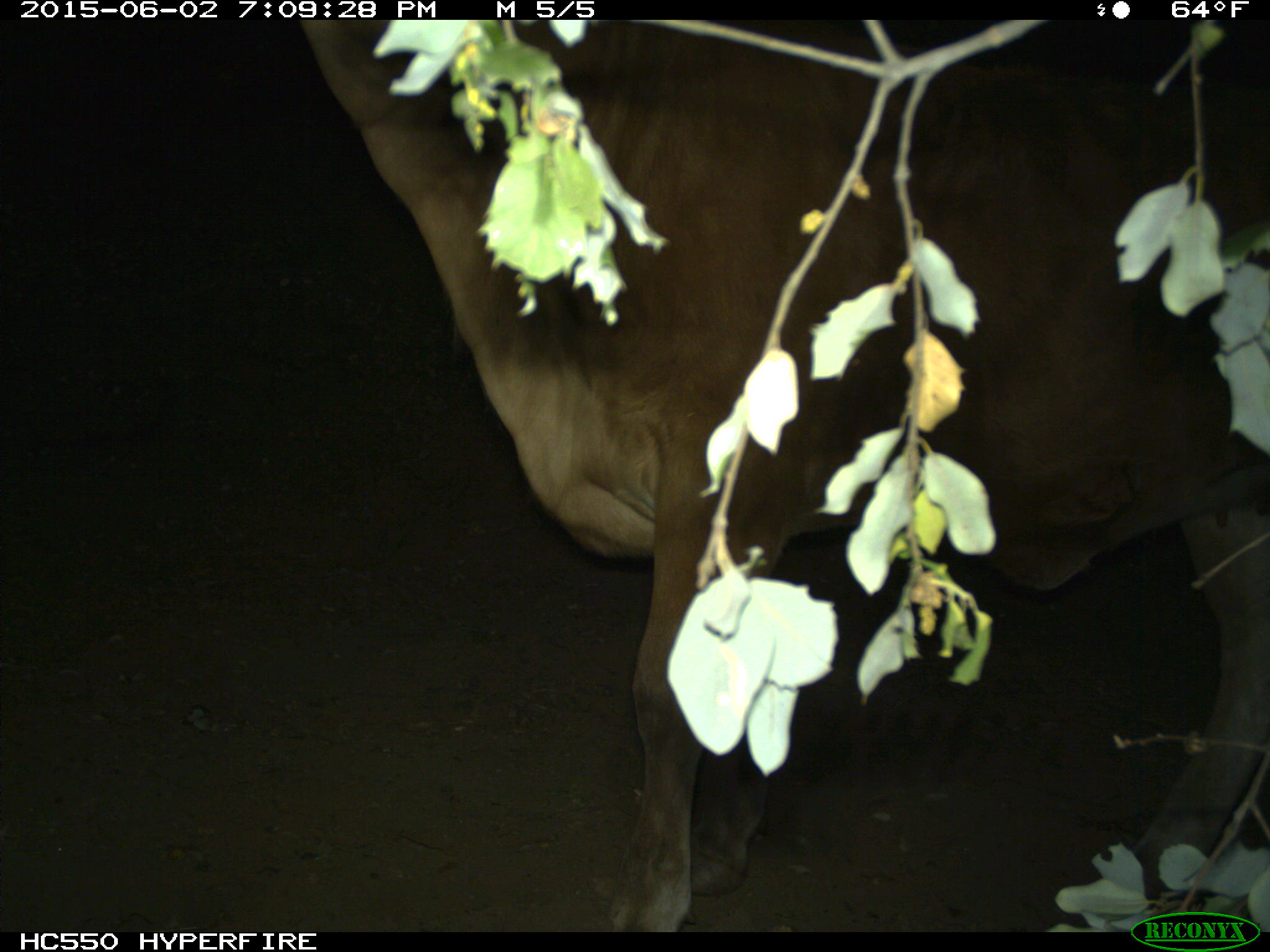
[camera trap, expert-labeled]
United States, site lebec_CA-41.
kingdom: Animalia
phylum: Chordata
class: Mammalia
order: Artiodactyla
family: Bovidae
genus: Bos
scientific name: Bos taurus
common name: domestic cow